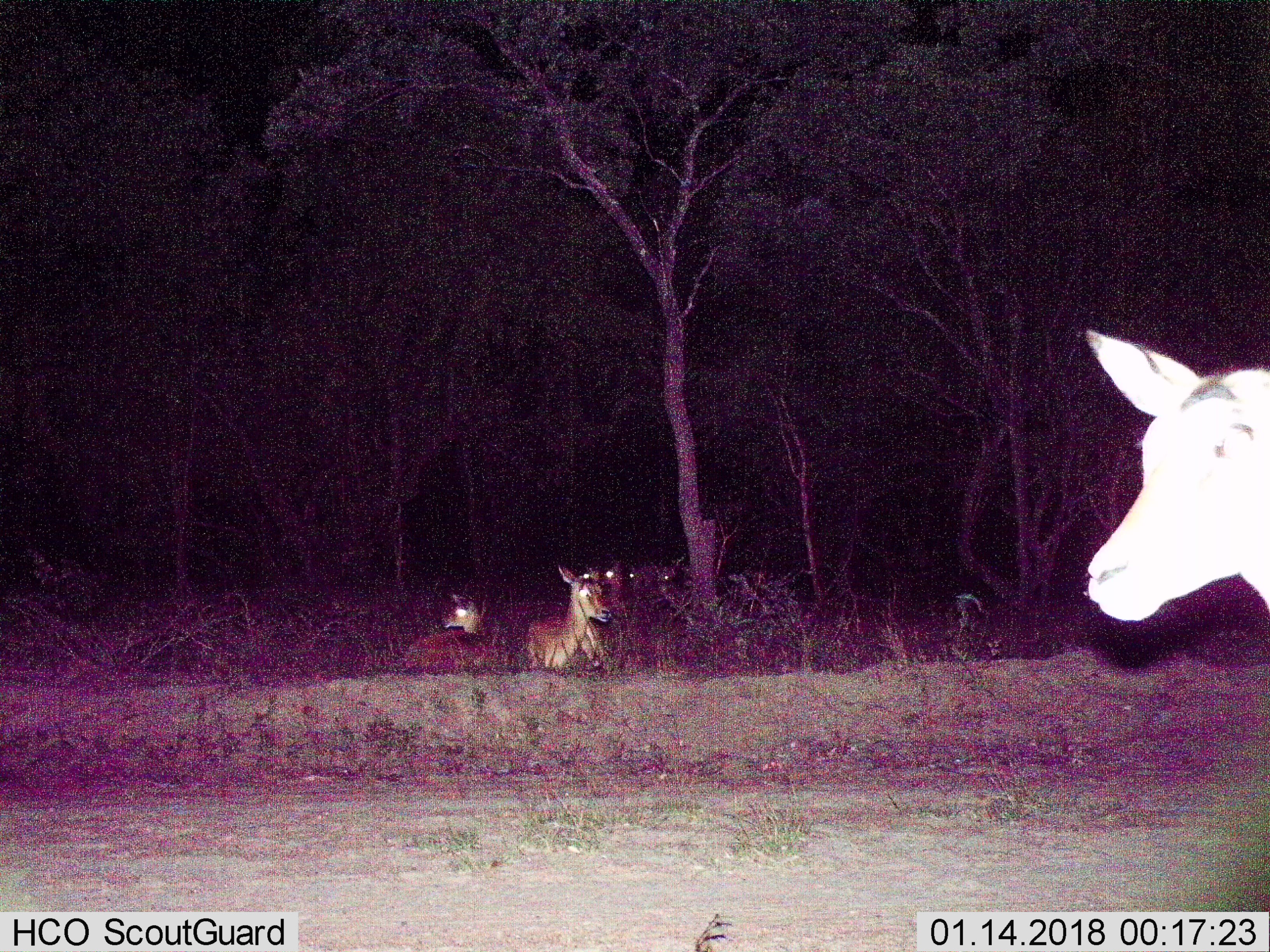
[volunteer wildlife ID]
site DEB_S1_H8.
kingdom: Animalia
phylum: Chordata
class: Mammalia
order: Artiodactyla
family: Bovidae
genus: Aepyceros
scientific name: Aepyceros melampus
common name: impala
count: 7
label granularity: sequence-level